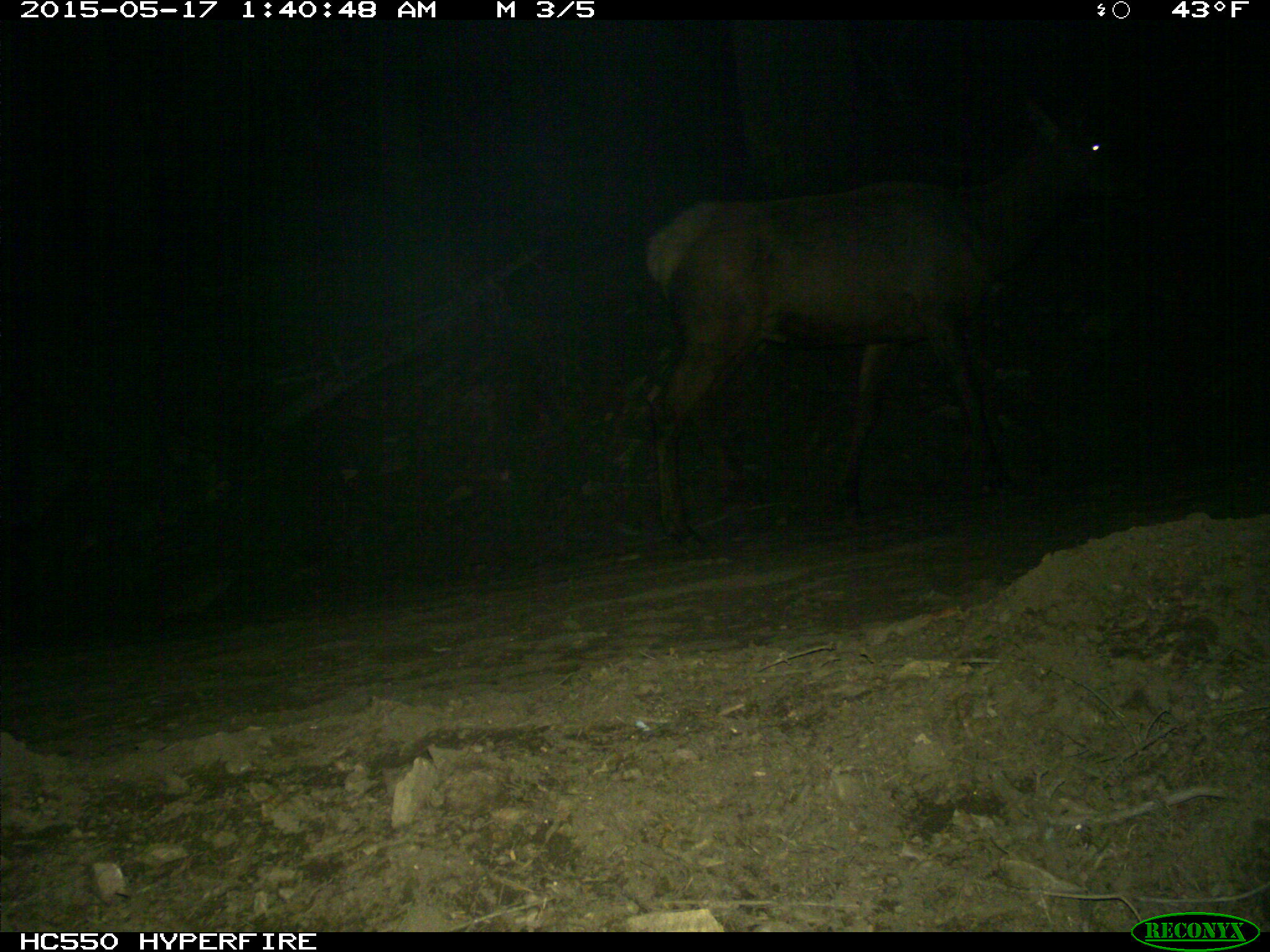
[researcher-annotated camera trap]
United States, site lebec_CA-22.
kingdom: Animalia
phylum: Chordata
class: Mammalia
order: Artiodactyla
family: Cervidae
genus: Cervus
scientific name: Cervus canadensis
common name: elk